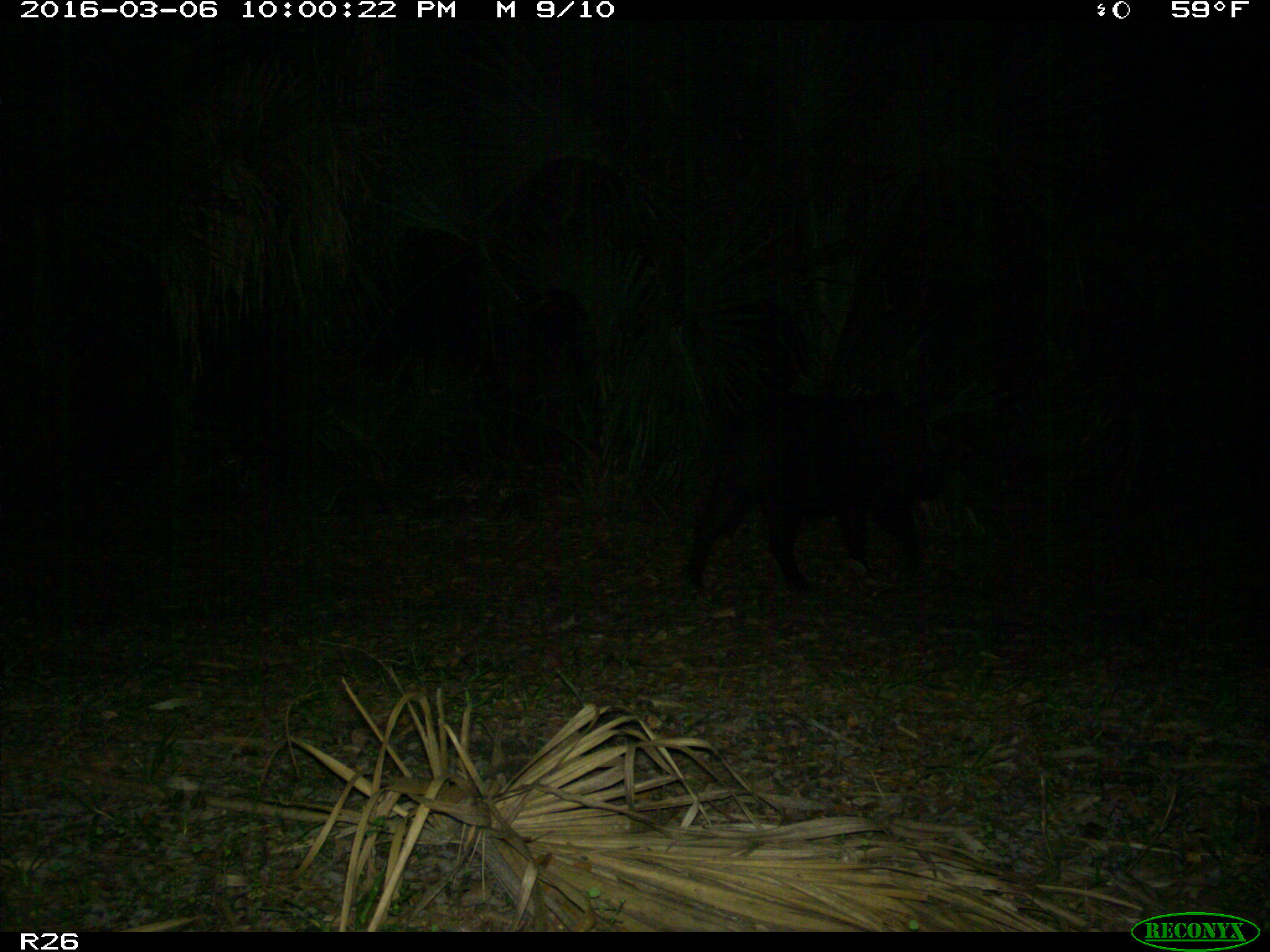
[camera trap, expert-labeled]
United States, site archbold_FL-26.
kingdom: Animalia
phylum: Chordata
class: Mammalia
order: Artiodactyla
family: Suidae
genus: Sus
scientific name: Sus scrofa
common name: wild boar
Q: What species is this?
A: Sus scrofa (wild boar).